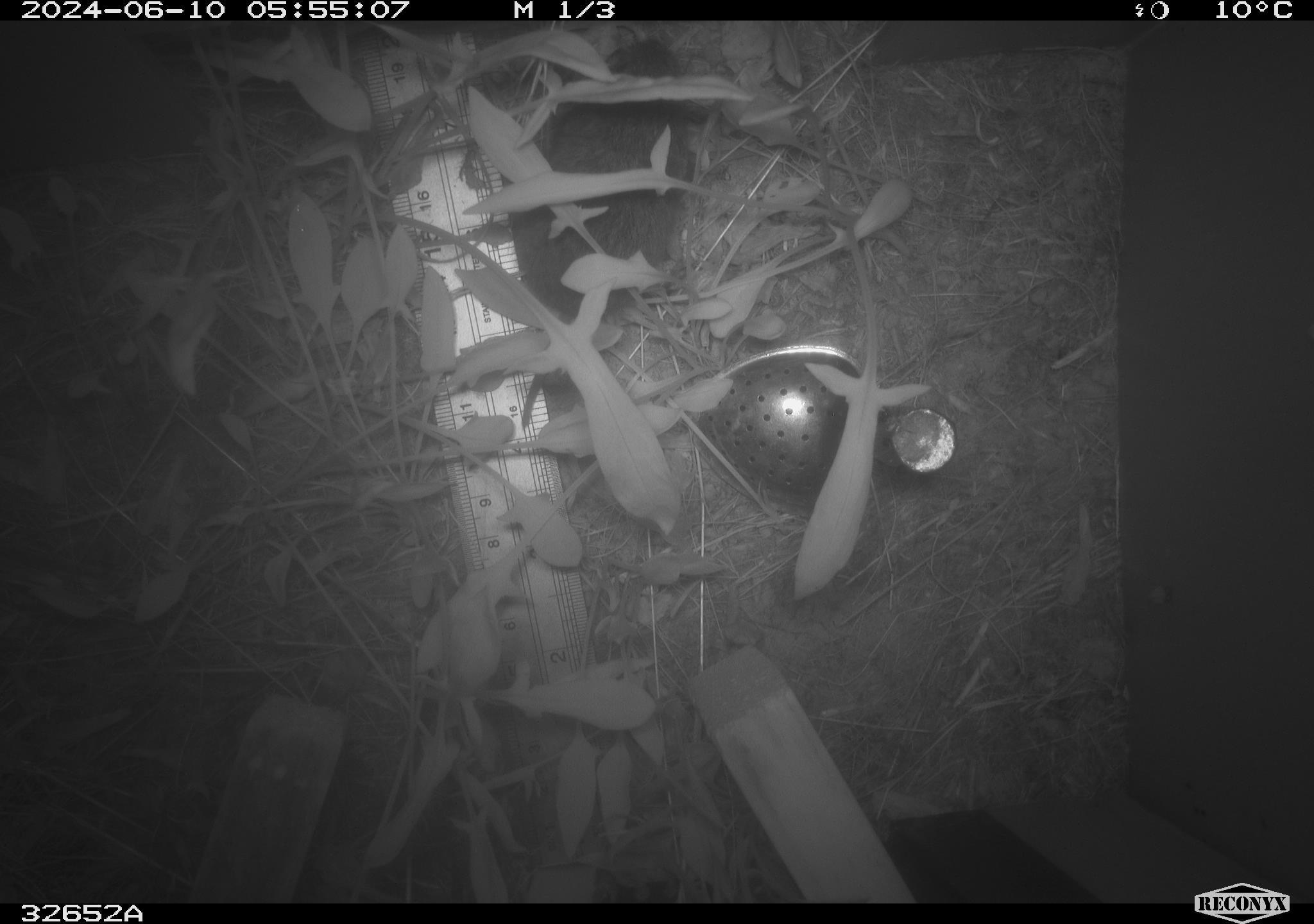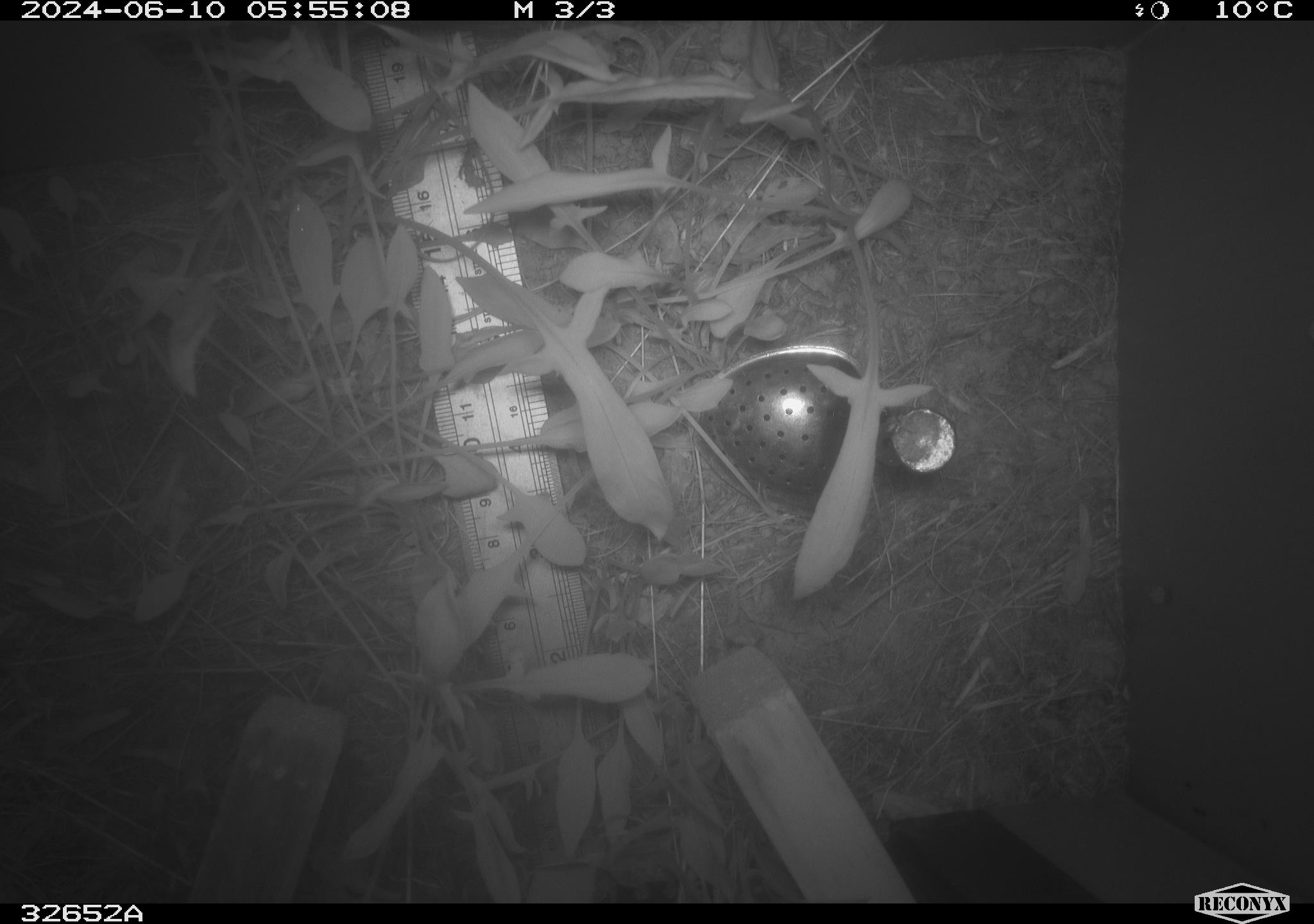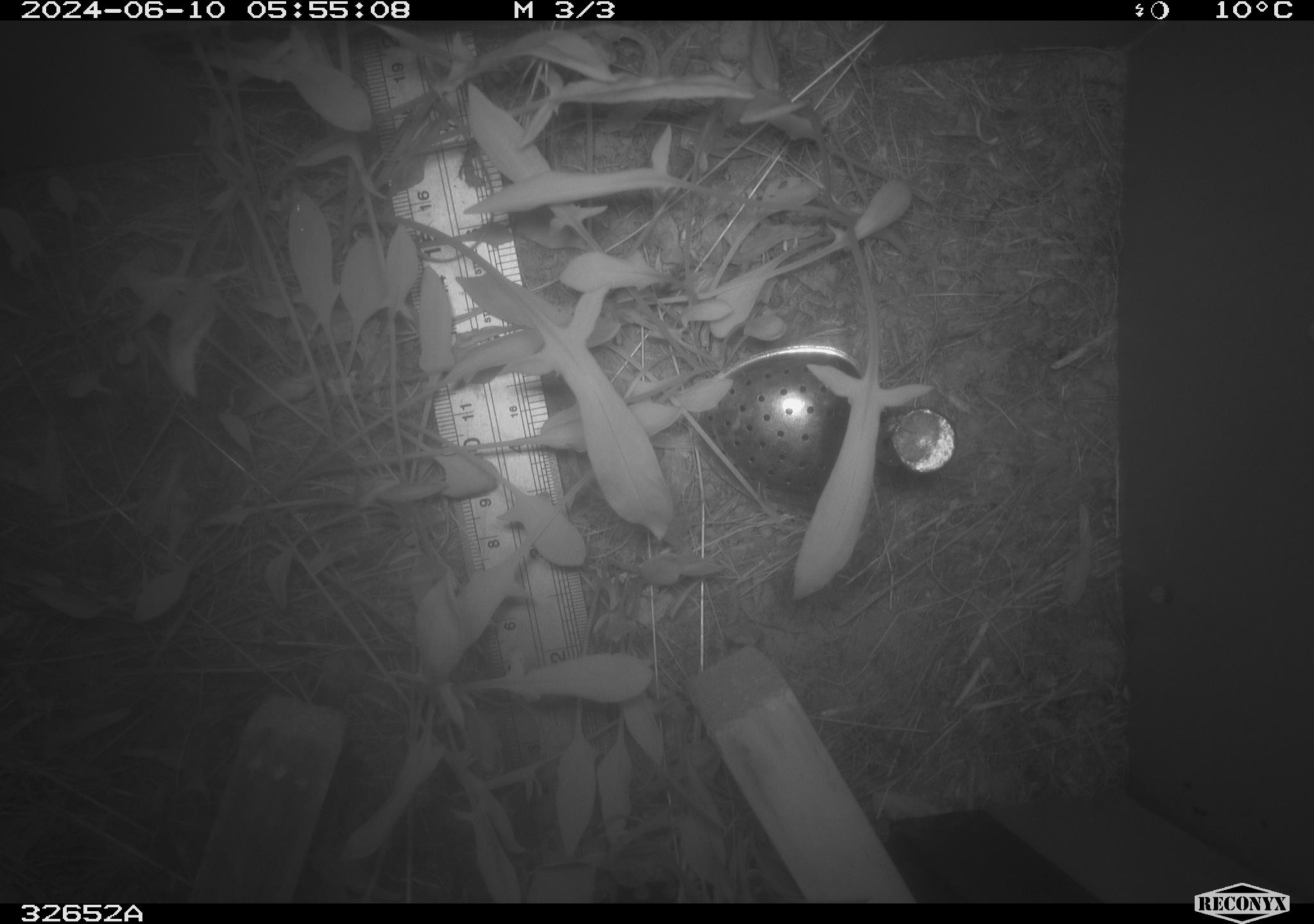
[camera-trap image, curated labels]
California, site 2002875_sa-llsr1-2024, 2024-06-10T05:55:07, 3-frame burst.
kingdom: Animalia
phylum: Chordata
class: Mammalia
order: Rodentia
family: Cricetidae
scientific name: Arvicolinae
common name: voles, lemmings, and muskrats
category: arvicolinae subfamily